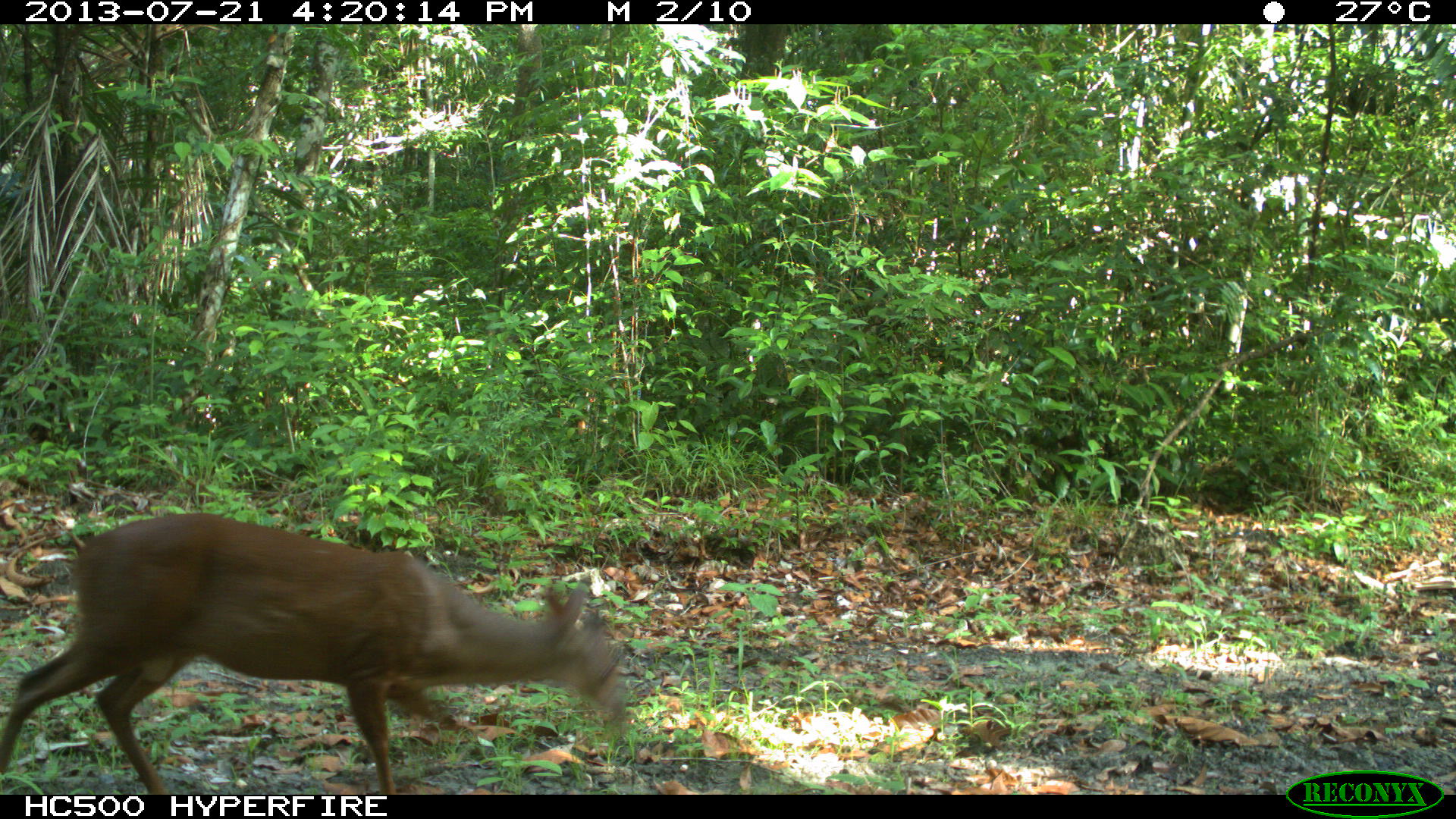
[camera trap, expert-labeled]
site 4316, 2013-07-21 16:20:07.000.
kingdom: Animalia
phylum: Chordata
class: Mammalia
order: Artiodactyla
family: Cervidae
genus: Mazama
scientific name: Mazama temama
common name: central american red brocket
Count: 1.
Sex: male.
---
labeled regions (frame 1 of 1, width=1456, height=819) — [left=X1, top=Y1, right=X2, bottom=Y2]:
mazama temama: [left=0, top=512, right=632, bottom=795]